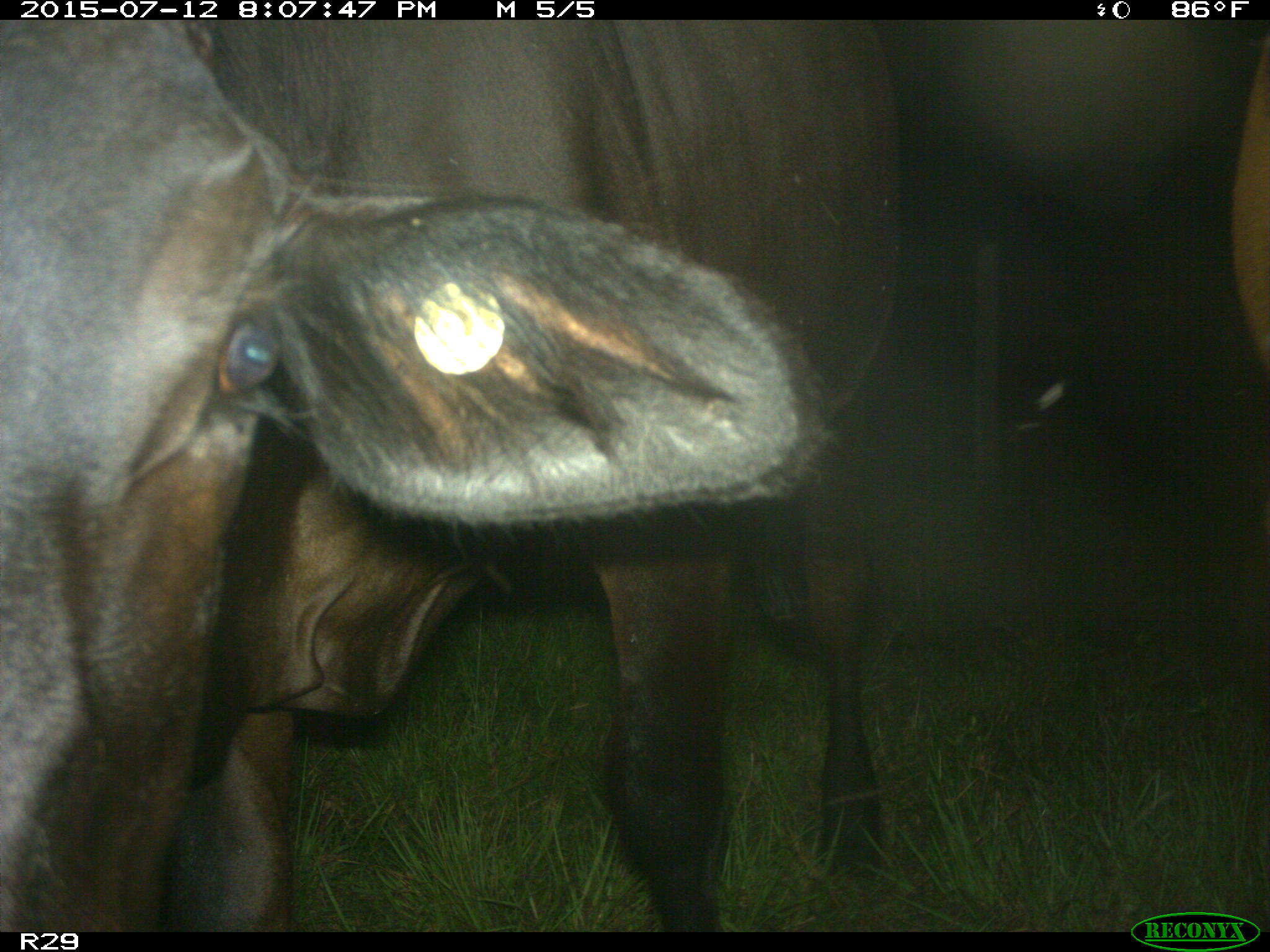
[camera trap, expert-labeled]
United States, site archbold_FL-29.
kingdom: Animalia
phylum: Chordata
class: Mammalia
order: Artiodactyla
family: Bovidae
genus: Bos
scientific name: Bos taurus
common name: domestic cow